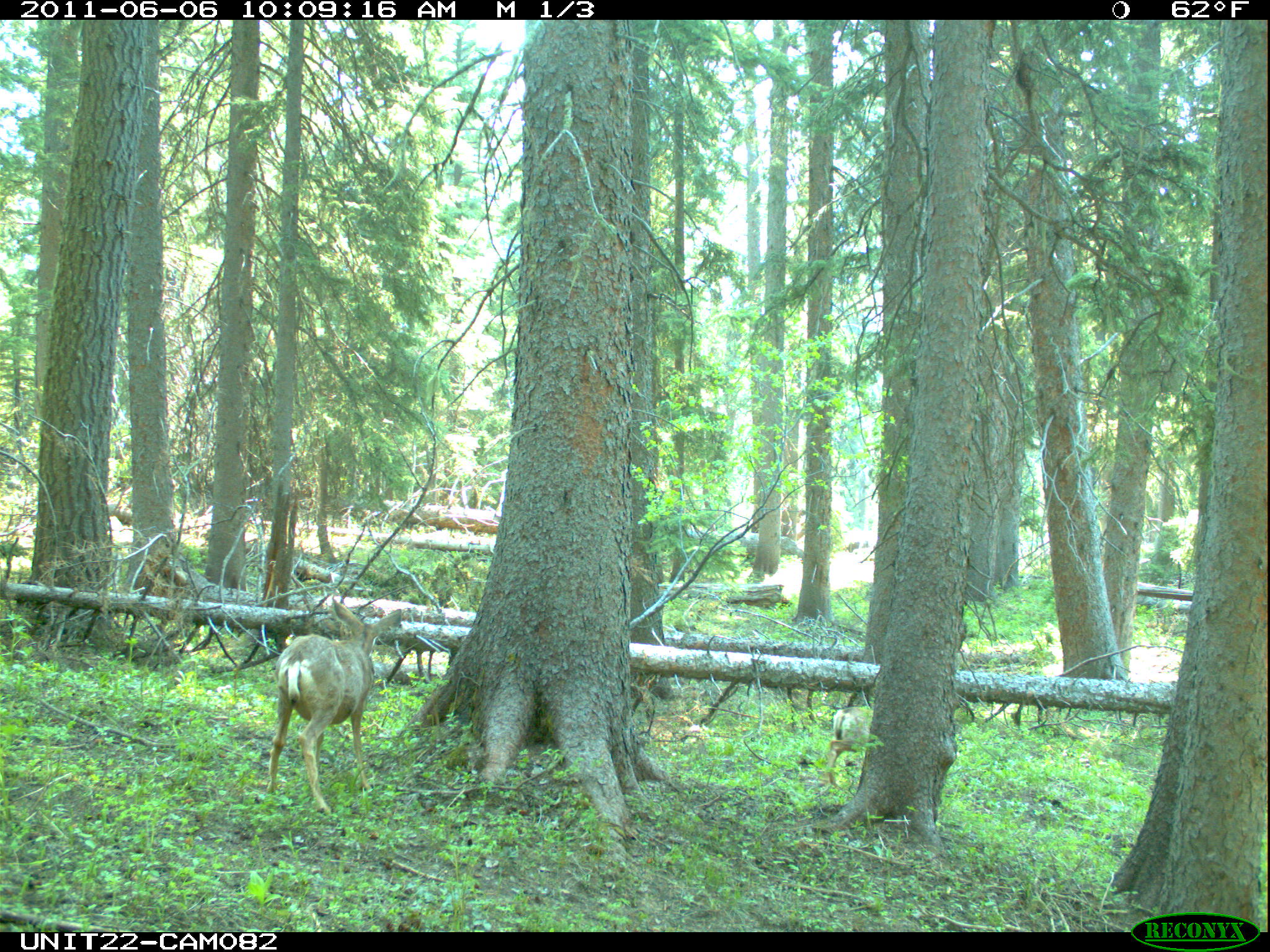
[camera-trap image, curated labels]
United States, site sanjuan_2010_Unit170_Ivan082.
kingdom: Animalia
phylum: Chordata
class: Mammalia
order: Artiodactyla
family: Cervidae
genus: Odocoileus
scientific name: Odocoileus hemionus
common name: mule deer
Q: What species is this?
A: Odocoileus hemionus (mule deer).